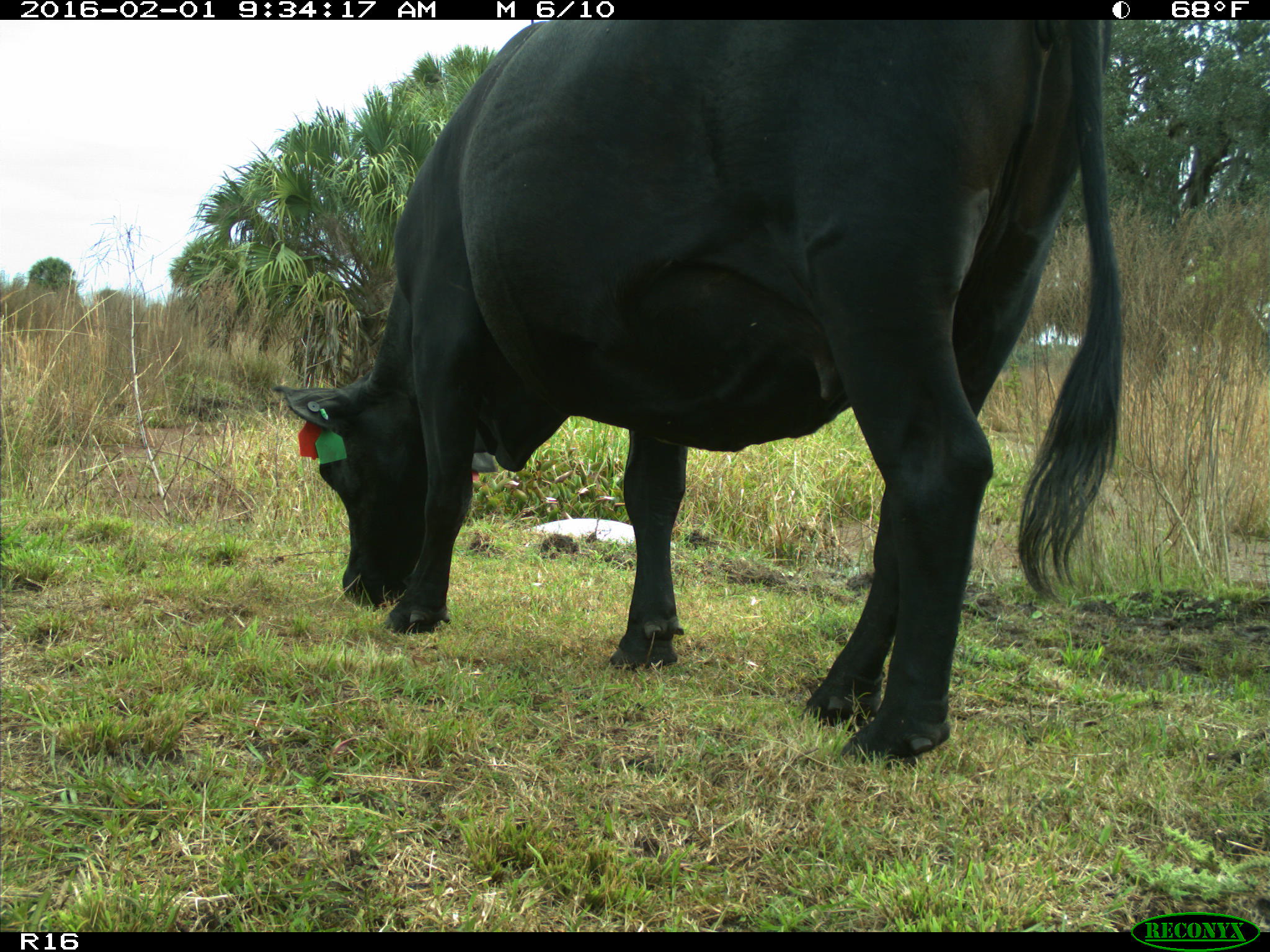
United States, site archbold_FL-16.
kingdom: Animalia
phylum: Chordata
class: Mammalia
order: Artiodactyla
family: Bovidae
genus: Bos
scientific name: Bos taurus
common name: domestic cow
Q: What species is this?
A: Bos taurus (domestic cow).